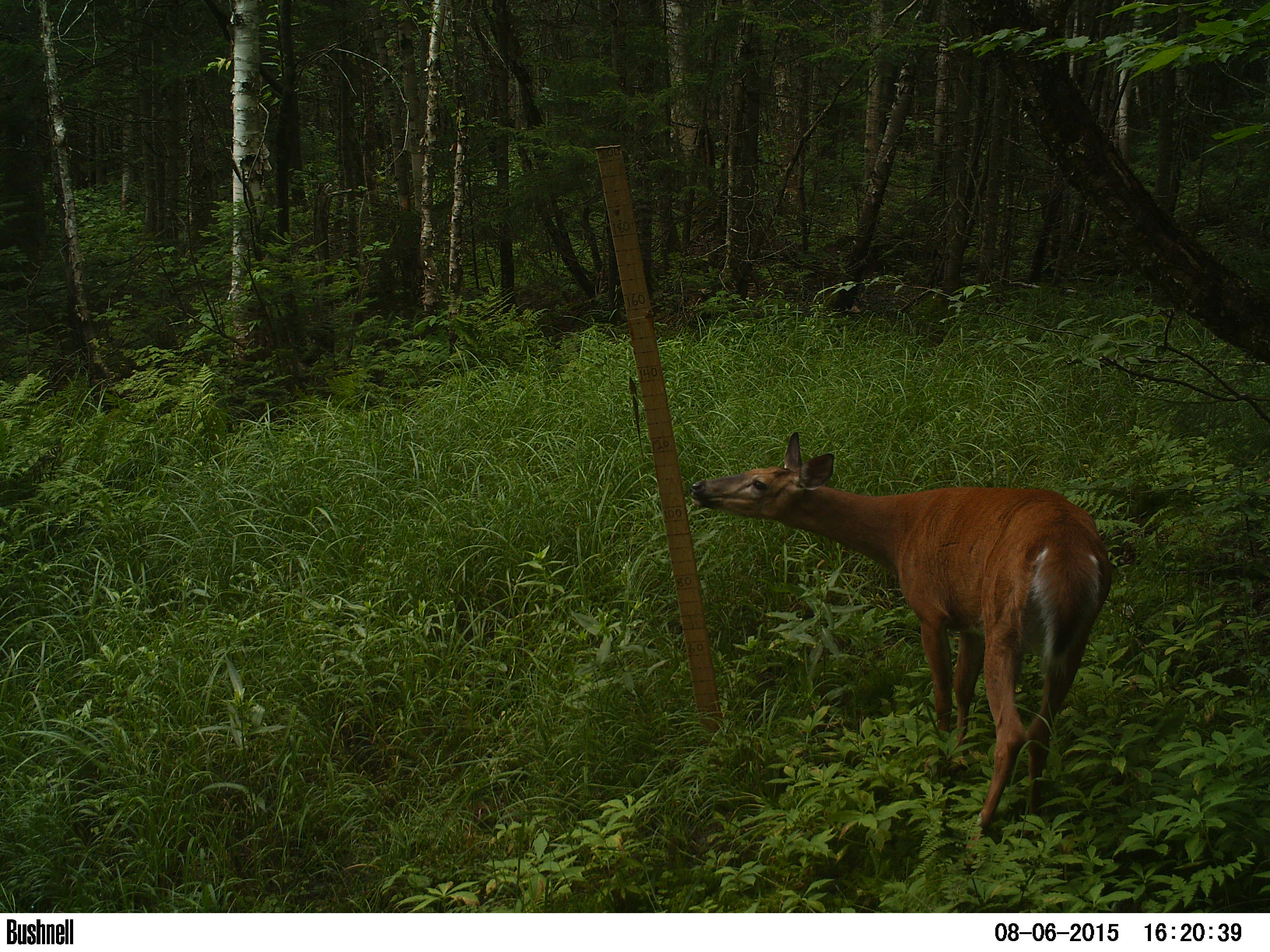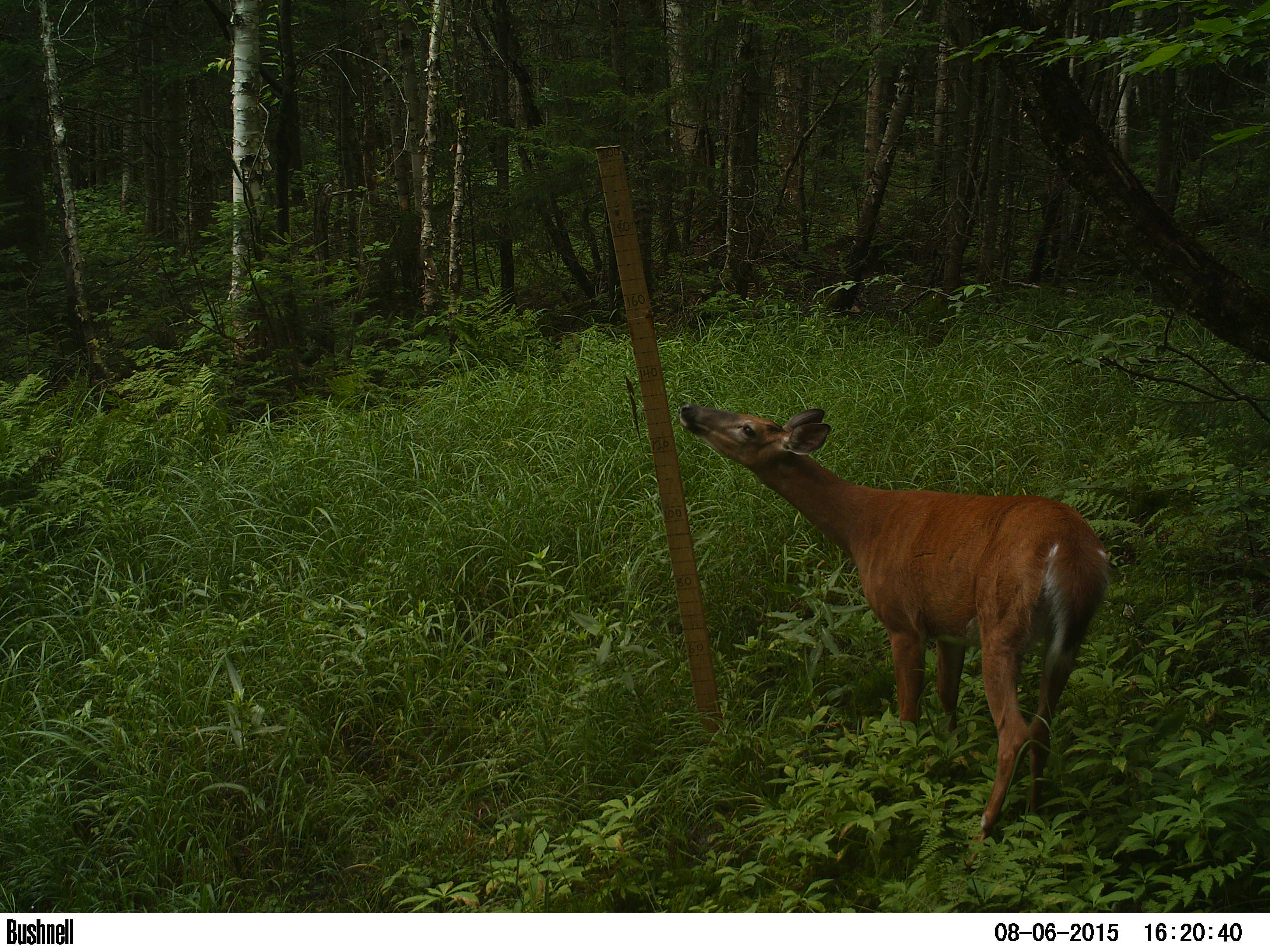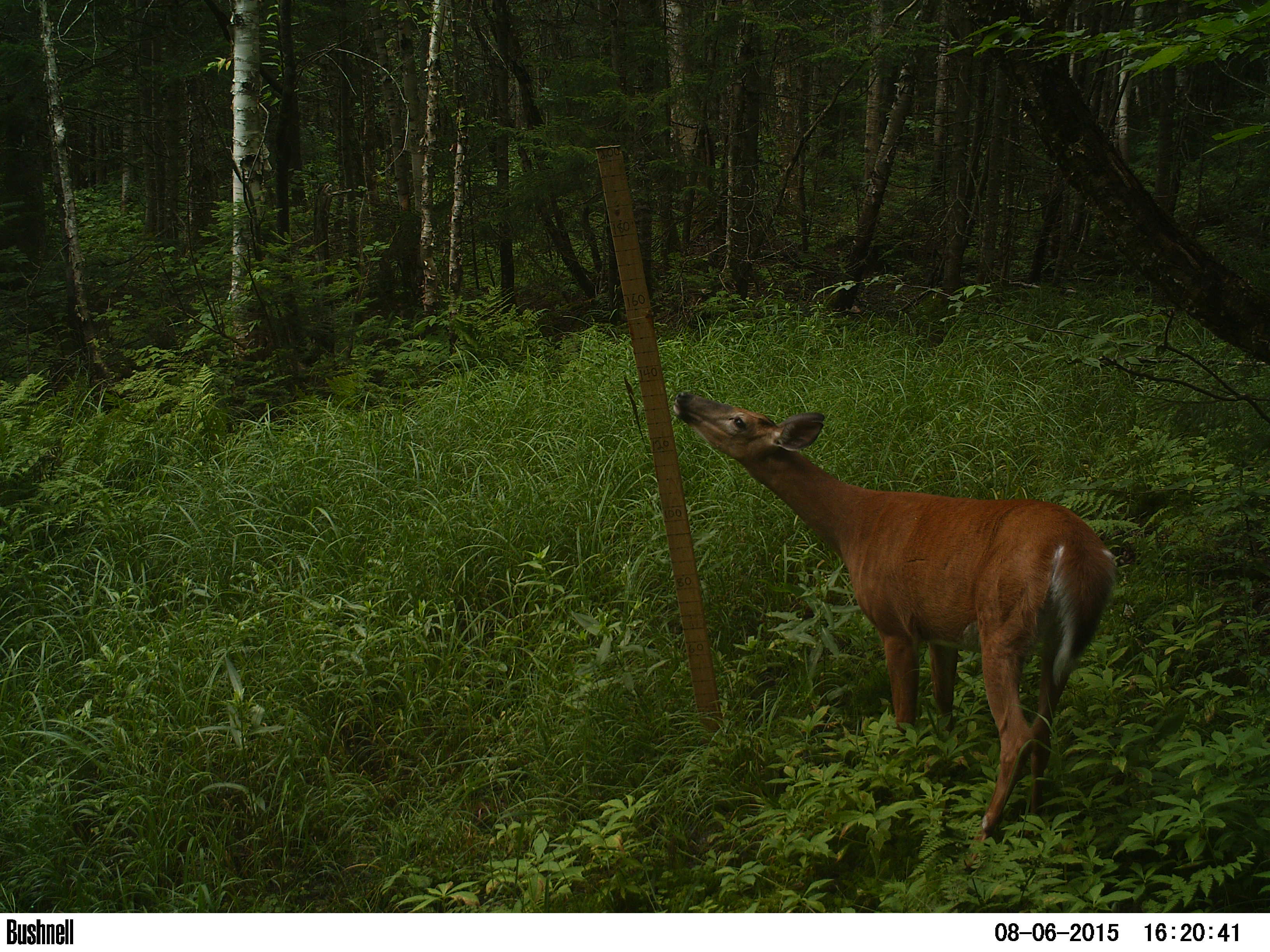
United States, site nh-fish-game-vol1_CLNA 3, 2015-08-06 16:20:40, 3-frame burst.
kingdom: Animalia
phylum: Chordata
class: Mammalia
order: Artiodactyla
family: Cervidae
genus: Odocoileus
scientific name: Odocoileus virginianus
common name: white-tailed deer